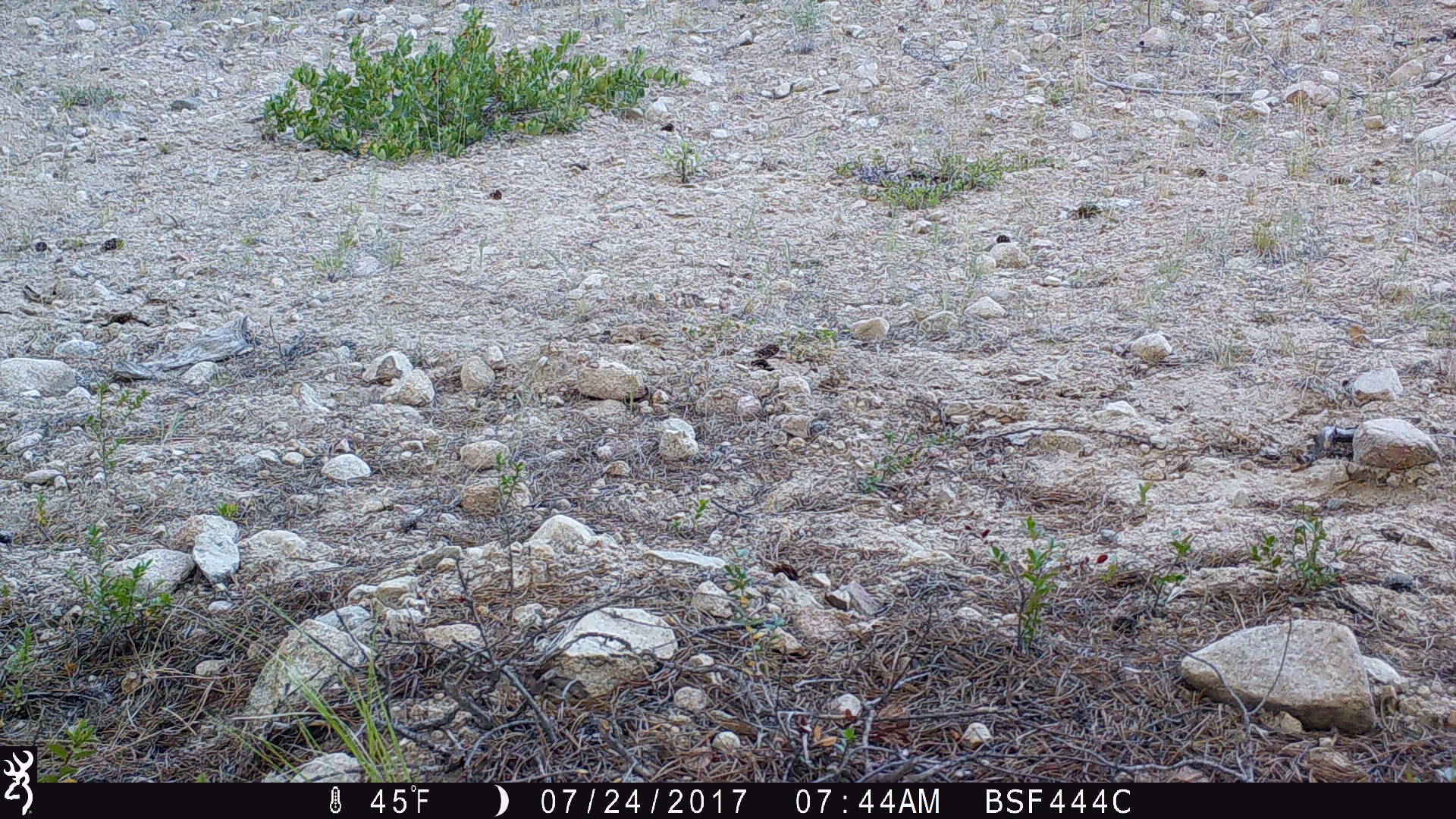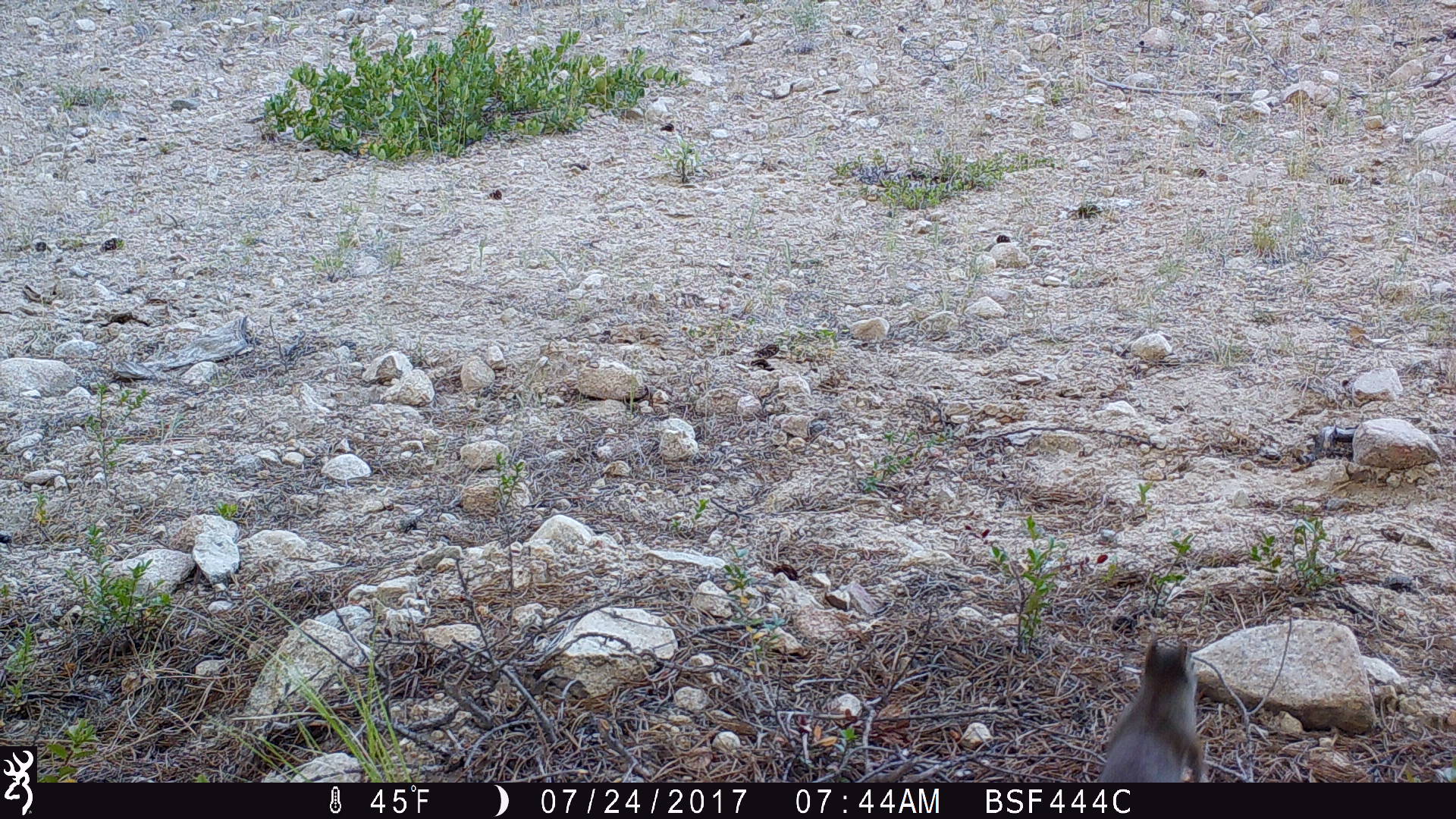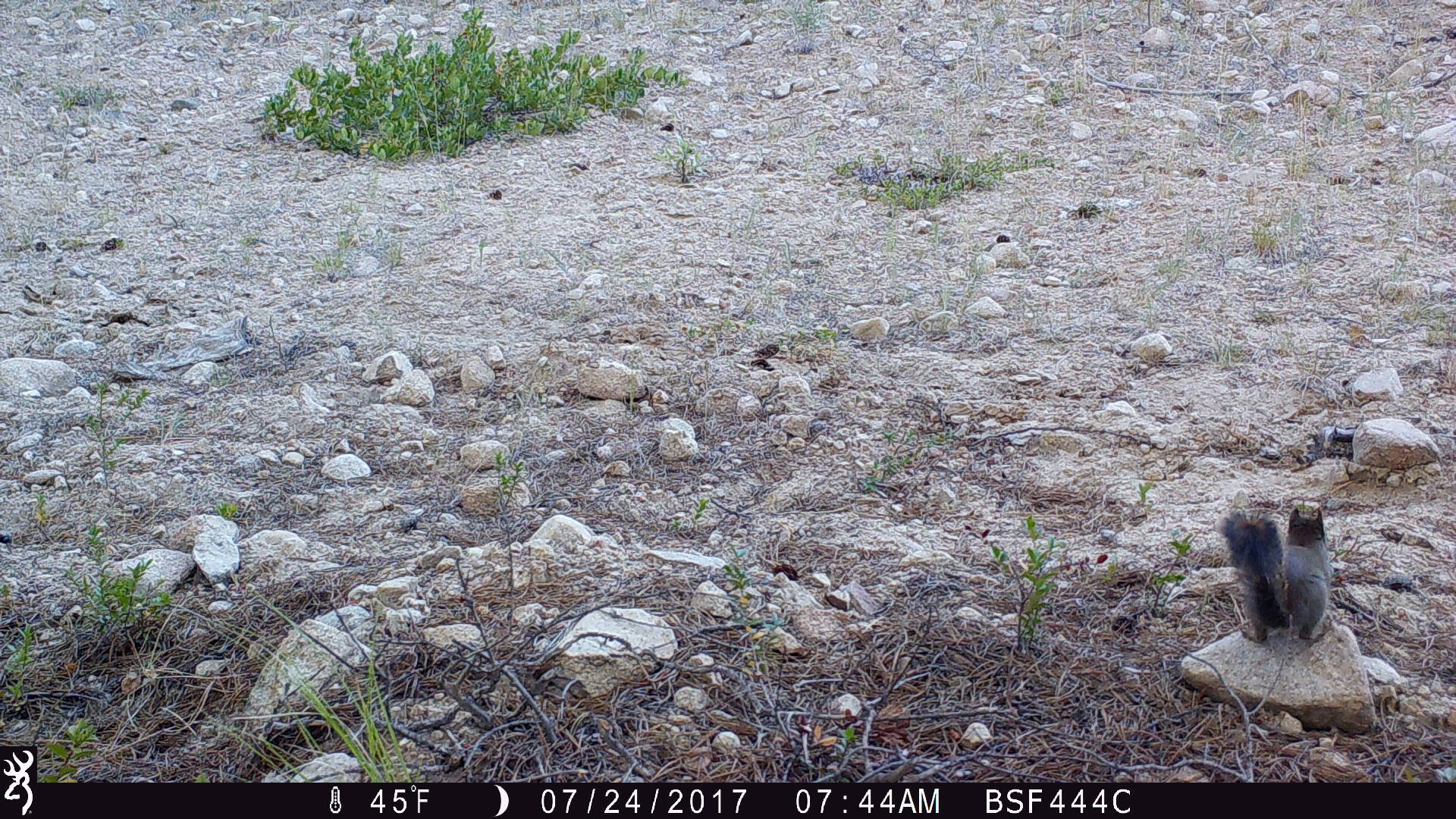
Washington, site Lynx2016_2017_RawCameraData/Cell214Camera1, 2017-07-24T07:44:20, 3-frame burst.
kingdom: Animalia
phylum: Chordata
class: Mammalia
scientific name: Mammalia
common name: small mammal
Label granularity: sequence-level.